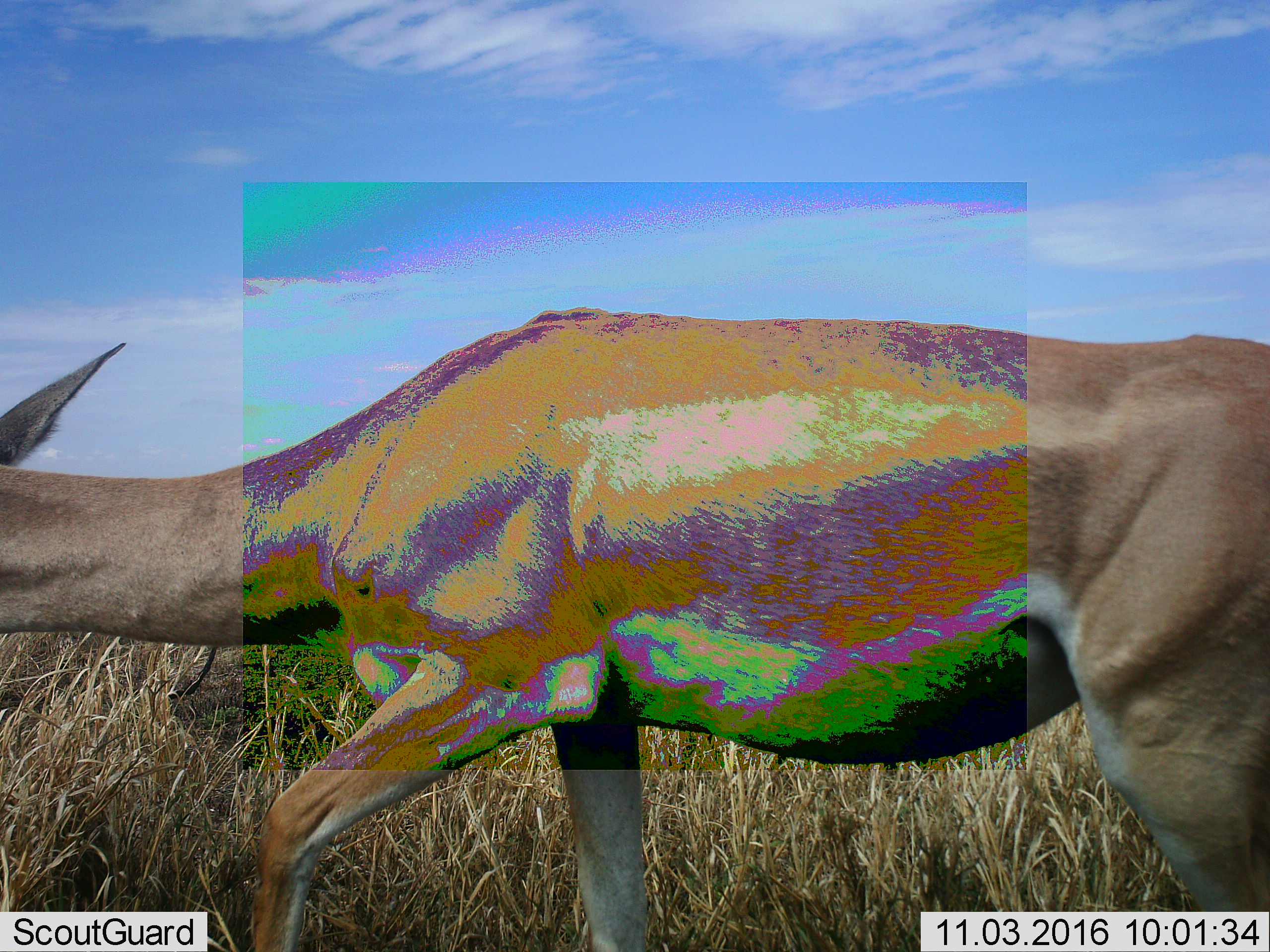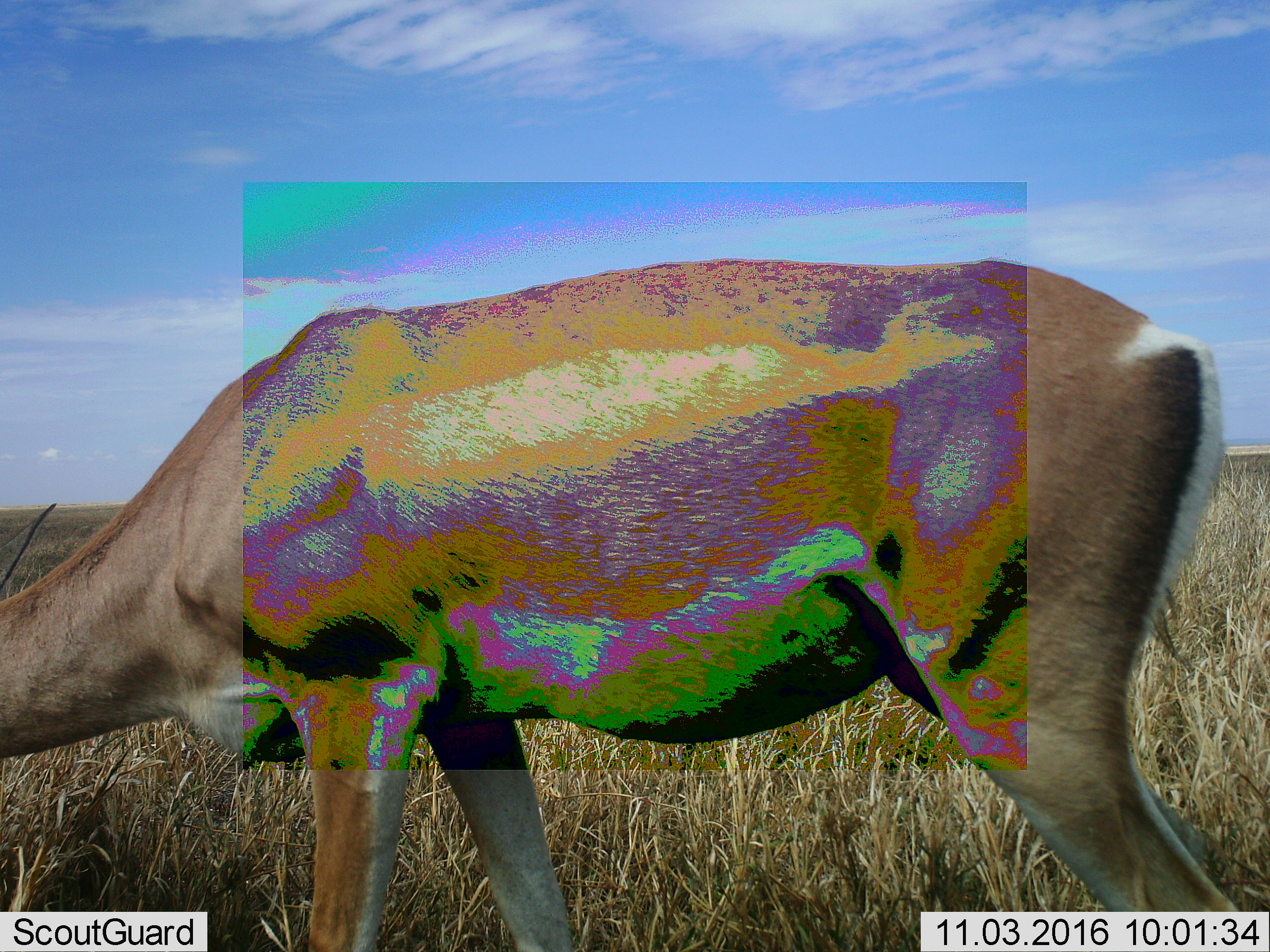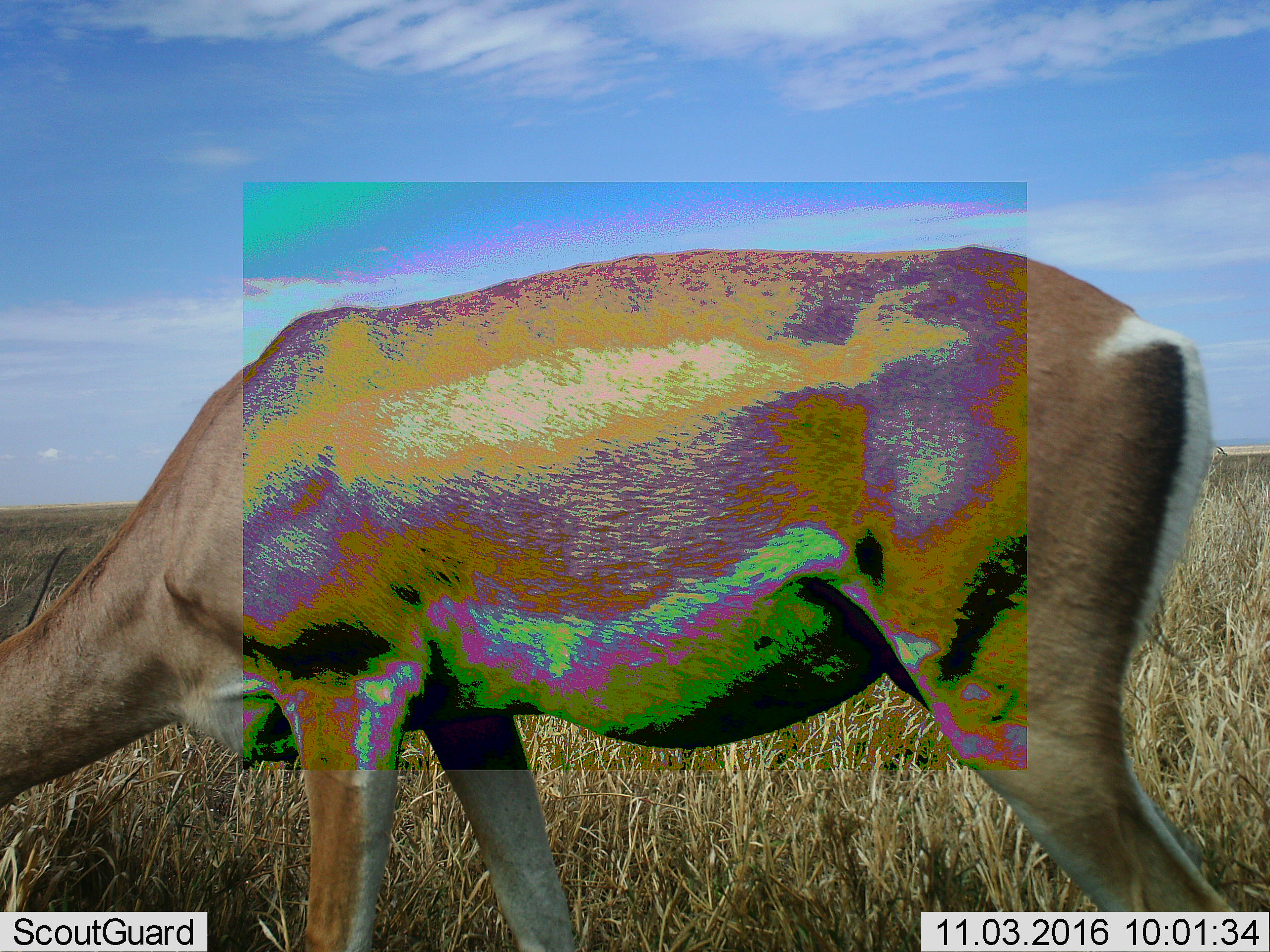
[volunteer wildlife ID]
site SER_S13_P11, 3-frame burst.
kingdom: Animalia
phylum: Chordata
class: Mammalia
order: Artiodactyla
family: Bovidae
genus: Nanger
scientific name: Nanger granti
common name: grant's gazelle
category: gazellegrants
Gazellegrants (grant's gazelle) (Nanger granti), count 1. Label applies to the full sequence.